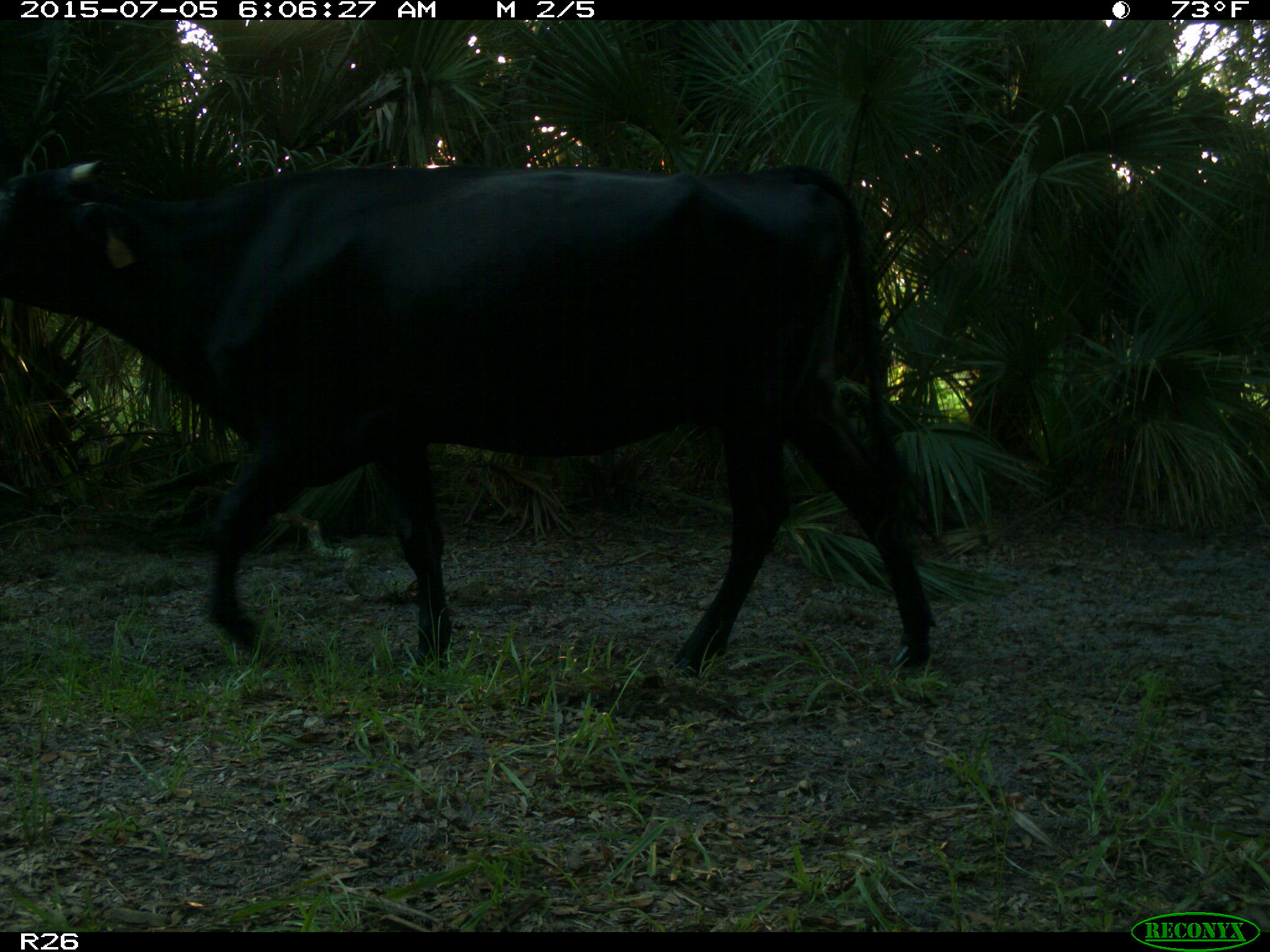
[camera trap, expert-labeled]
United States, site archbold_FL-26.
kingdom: Animalia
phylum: Chordata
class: Mammalia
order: Artiodactyla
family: Bovidae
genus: Bos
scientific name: Bos taurus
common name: domestic cow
Bos taurus (domestic cow).